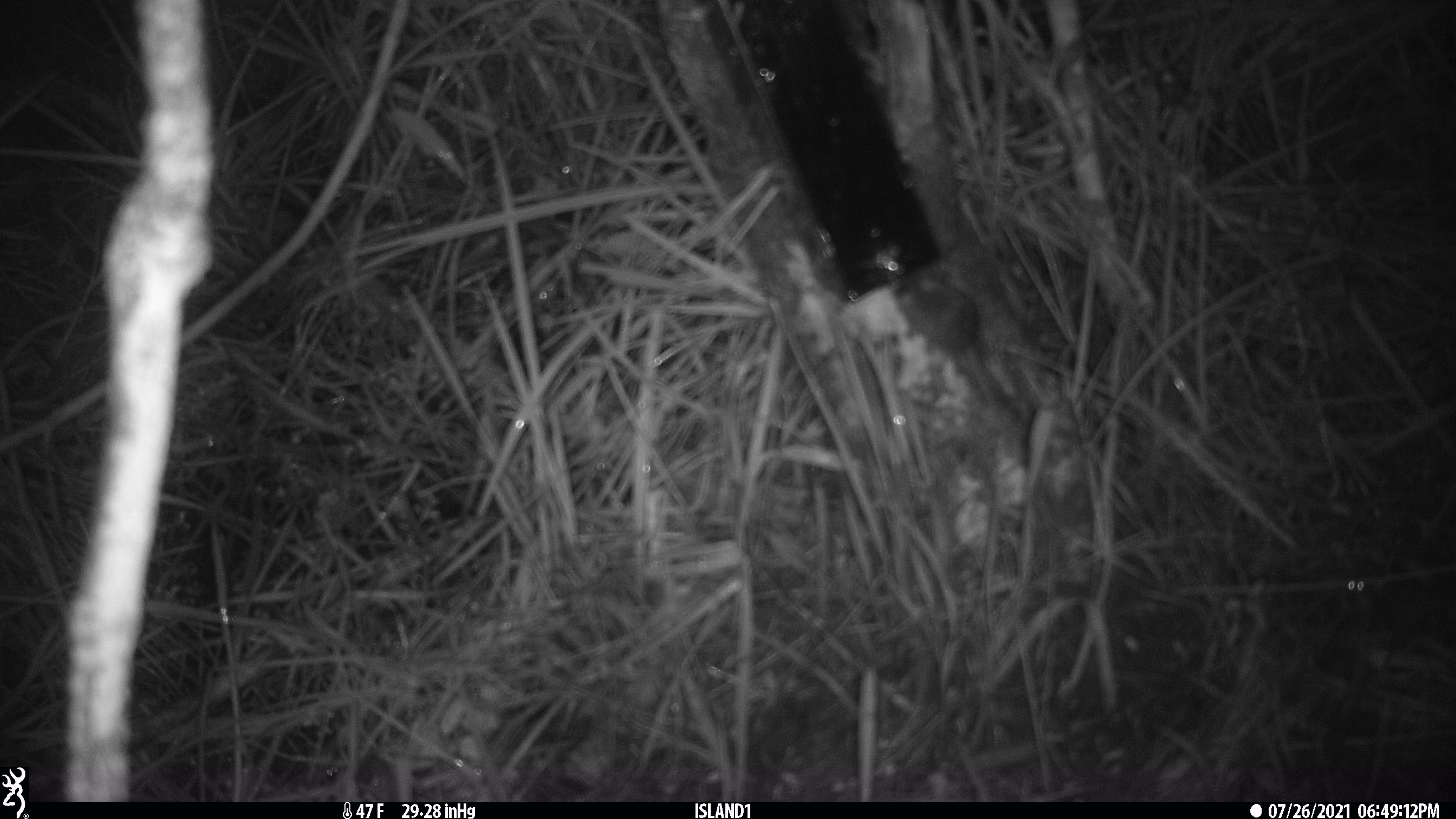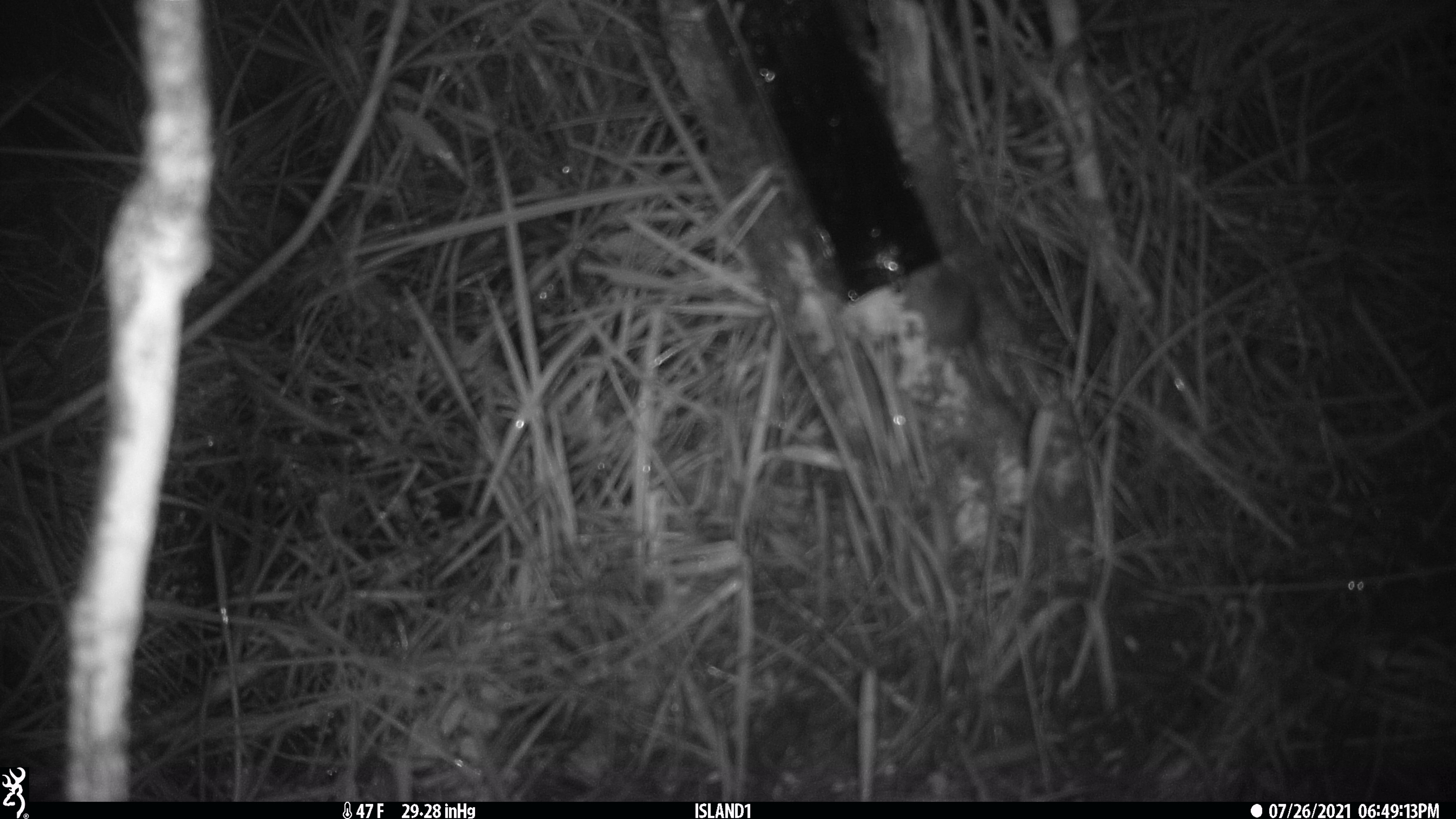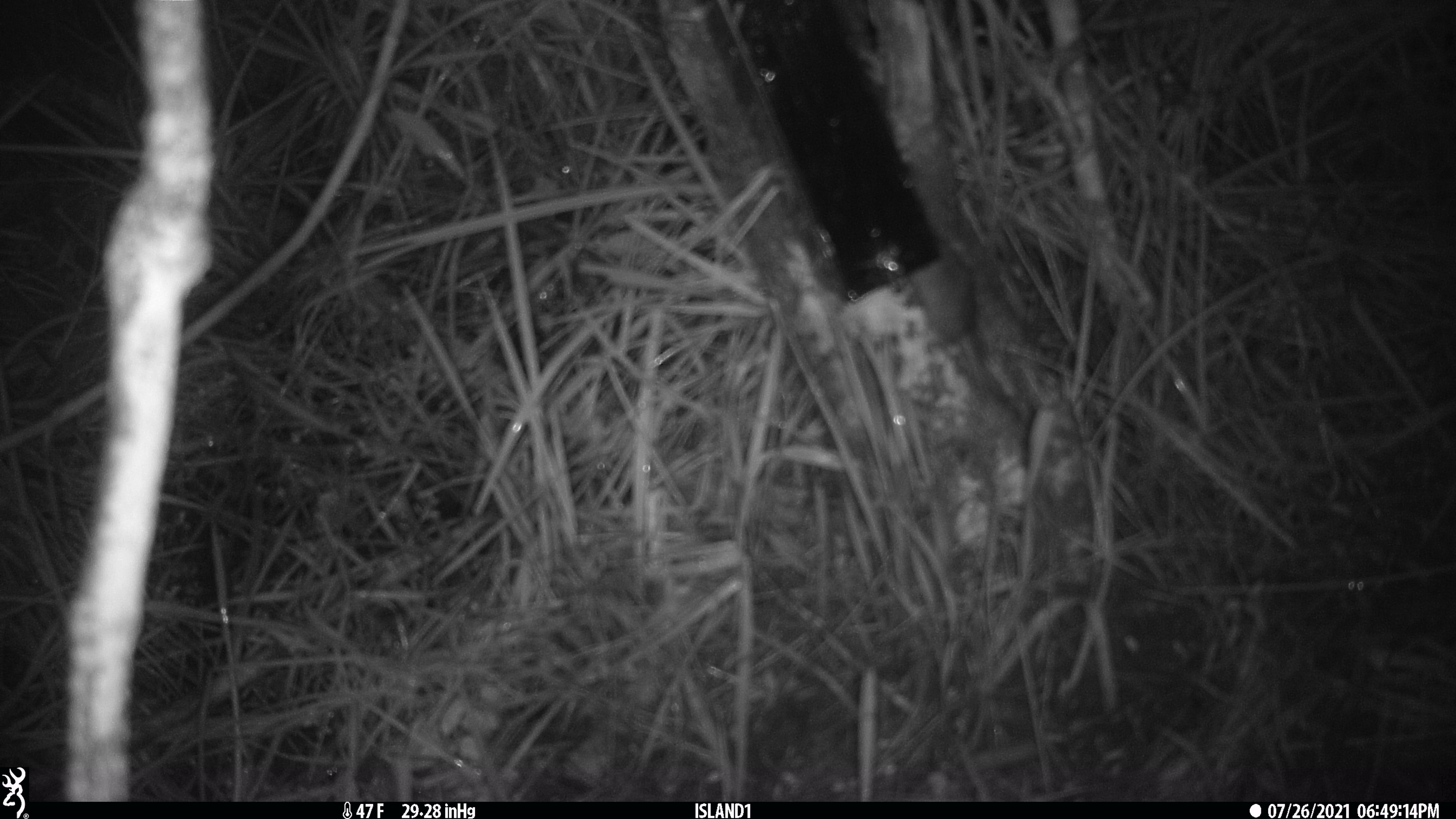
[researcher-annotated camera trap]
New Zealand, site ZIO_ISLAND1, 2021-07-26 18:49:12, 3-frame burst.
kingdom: Animalia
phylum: Chordata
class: Mammalia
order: Rodentia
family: Muridae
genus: Mus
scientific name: Mus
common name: mouse